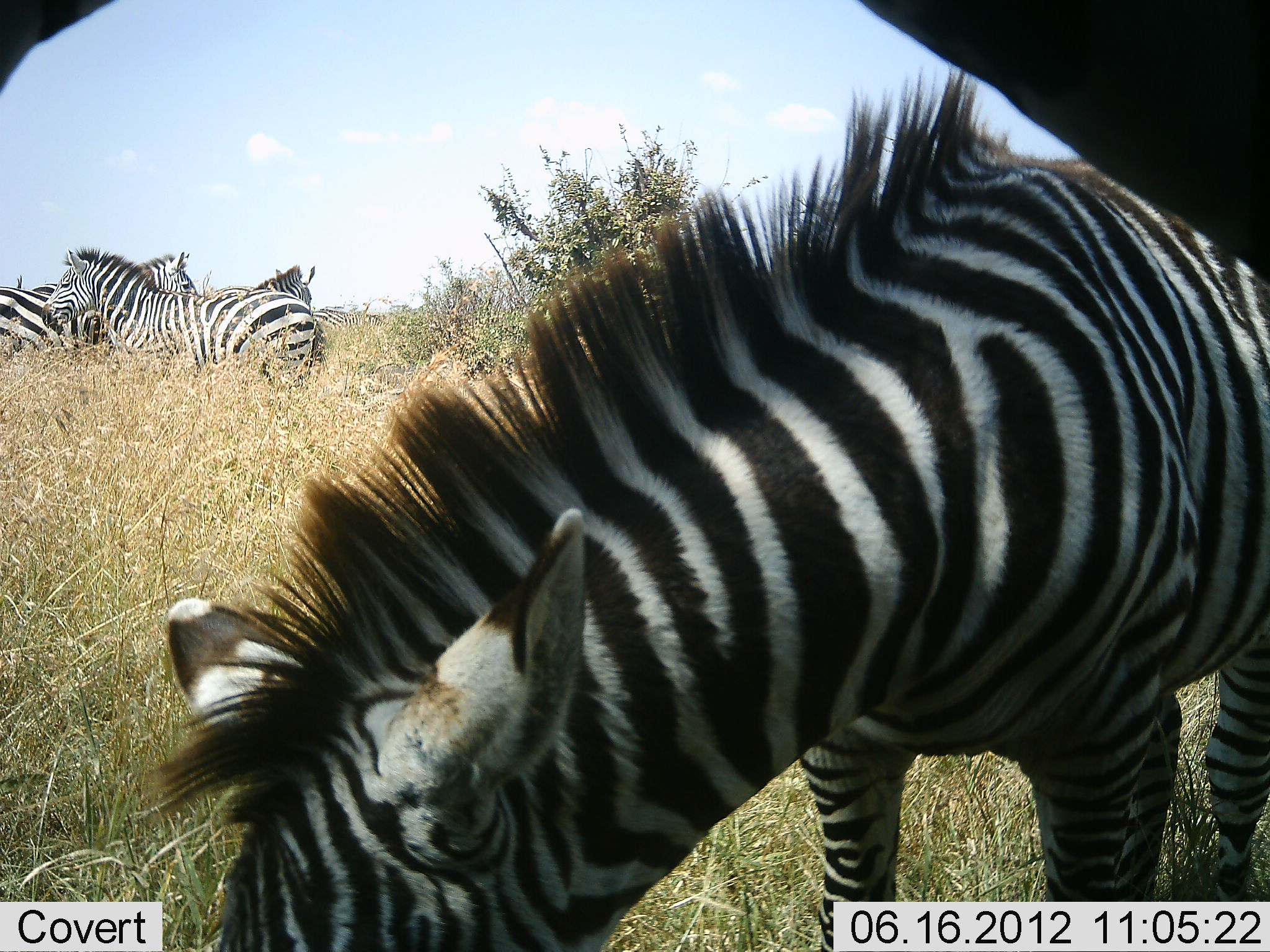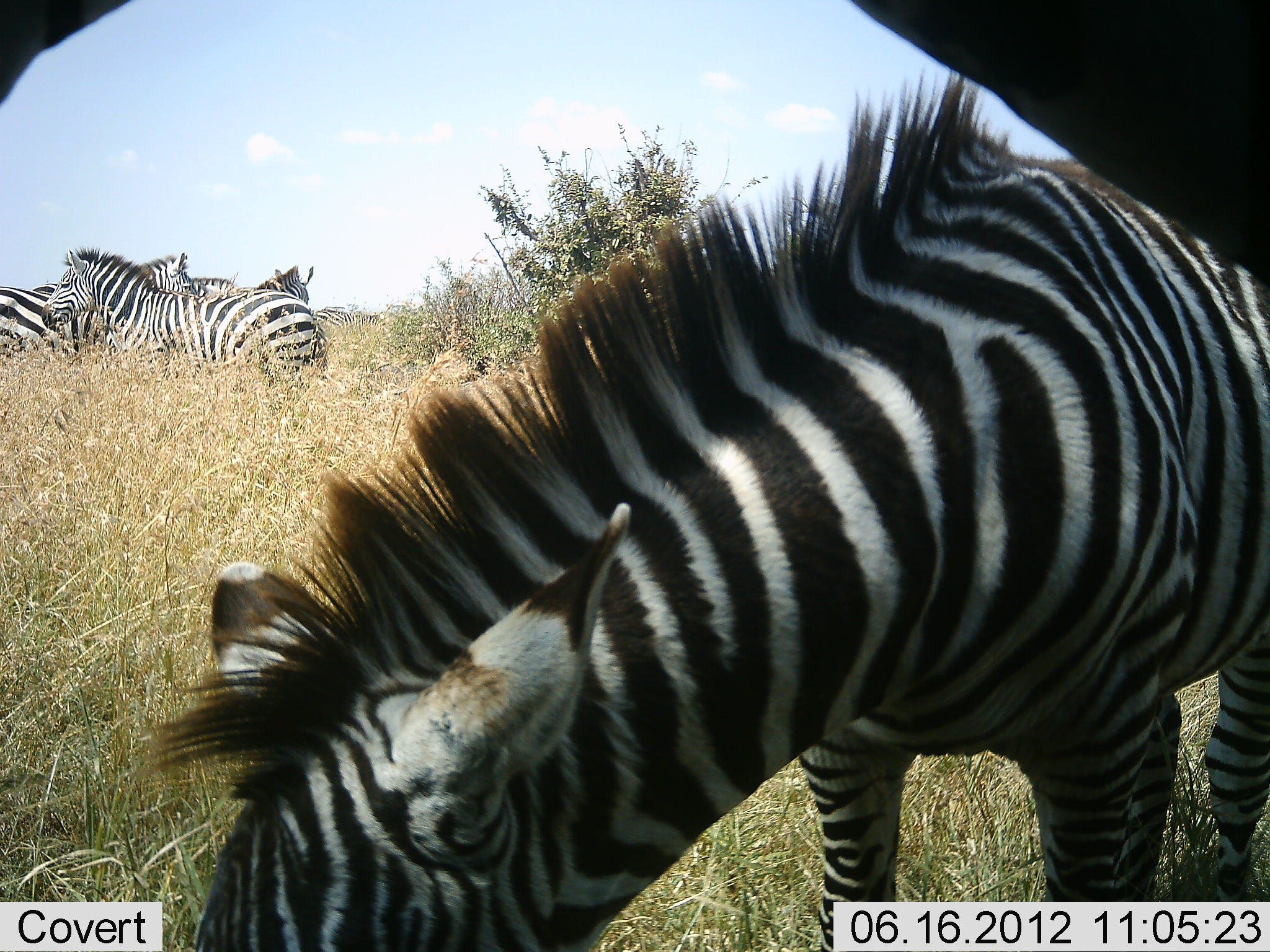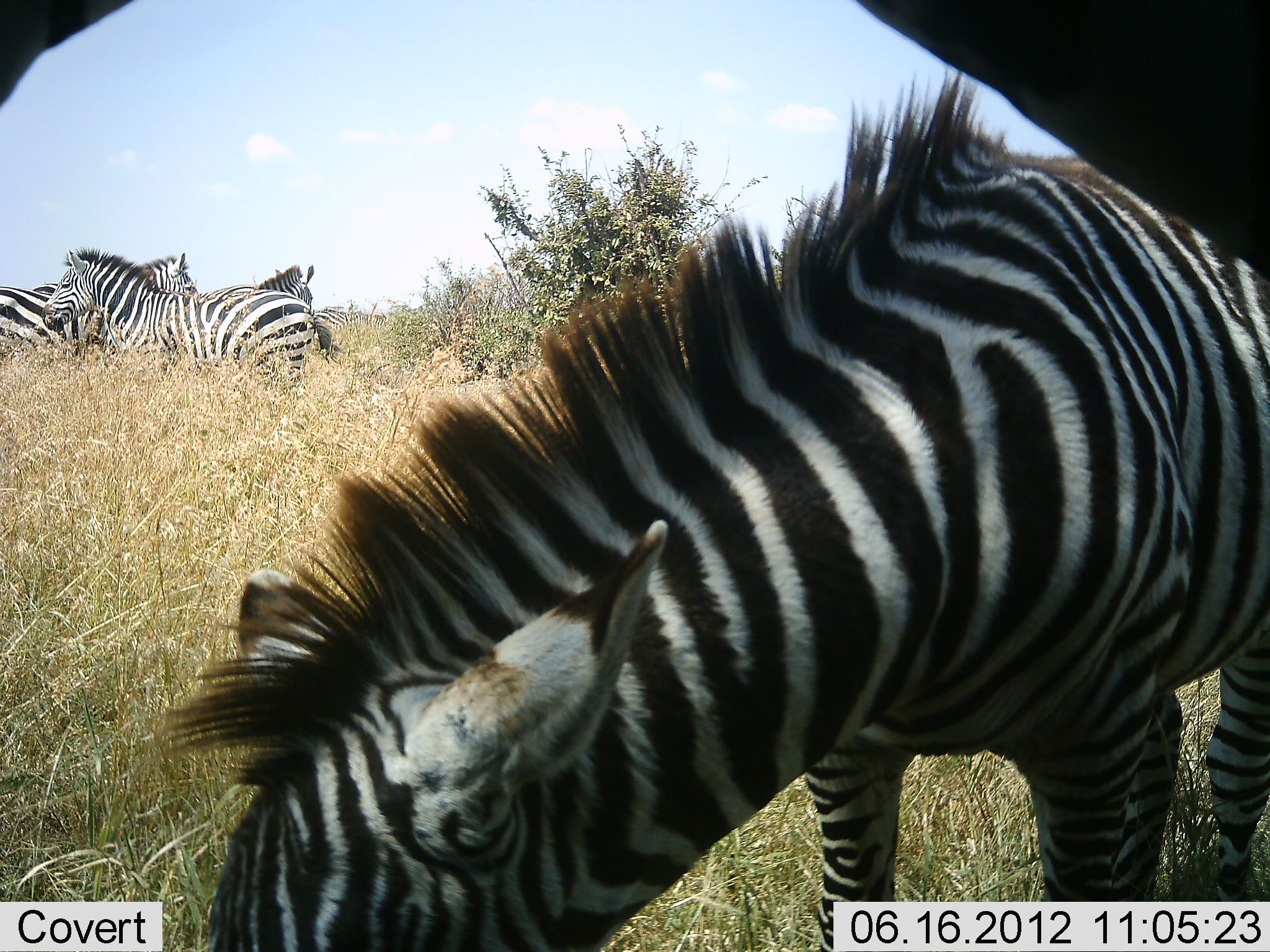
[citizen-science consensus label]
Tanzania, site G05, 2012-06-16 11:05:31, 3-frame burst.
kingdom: Animalia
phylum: Chordata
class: Mammalia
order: Perissodactyla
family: Equidae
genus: Equus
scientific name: Equus quagga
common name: plains zebra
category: zebra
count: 6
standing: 70%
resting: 0%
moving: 10%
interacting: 0%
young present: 20%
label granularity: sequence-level